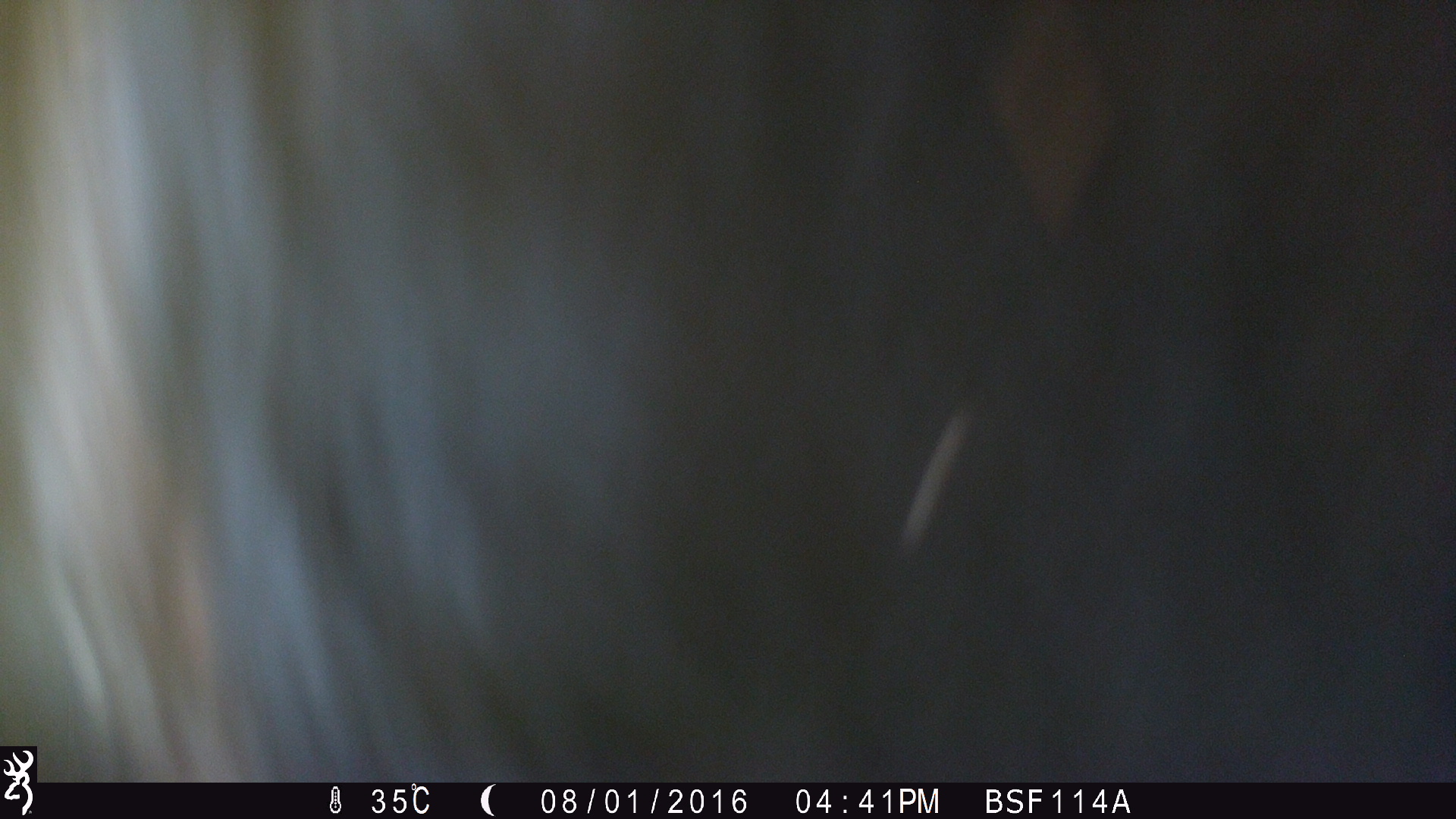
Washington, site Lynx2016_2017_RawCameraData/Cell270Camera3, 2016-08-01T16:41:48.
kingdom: Animalia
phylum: Chordata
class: Mammalia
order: Artiodactyla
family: Bovidae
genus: Bos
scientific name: Bos taurus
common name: domestic cattle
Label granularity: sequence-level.